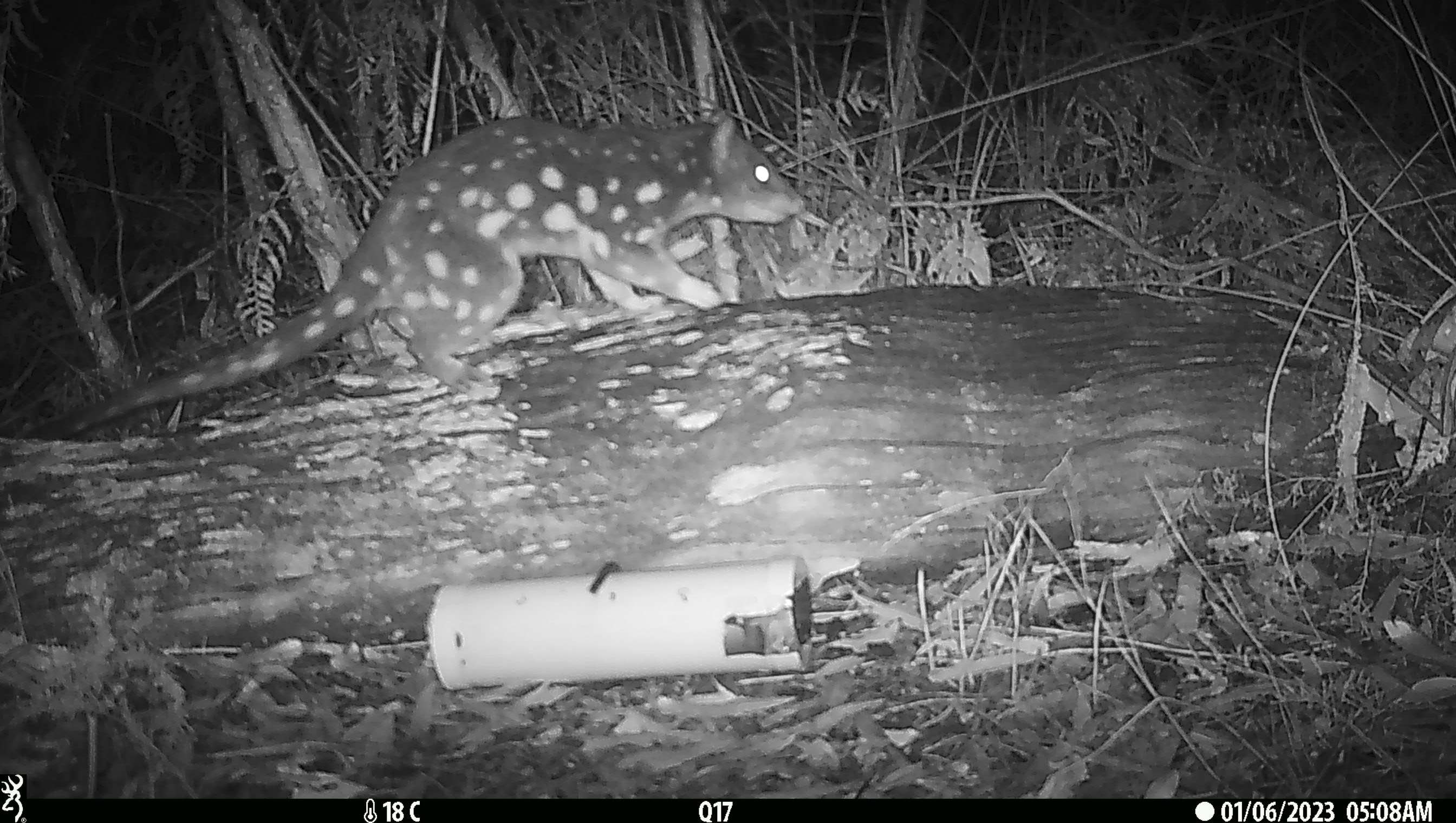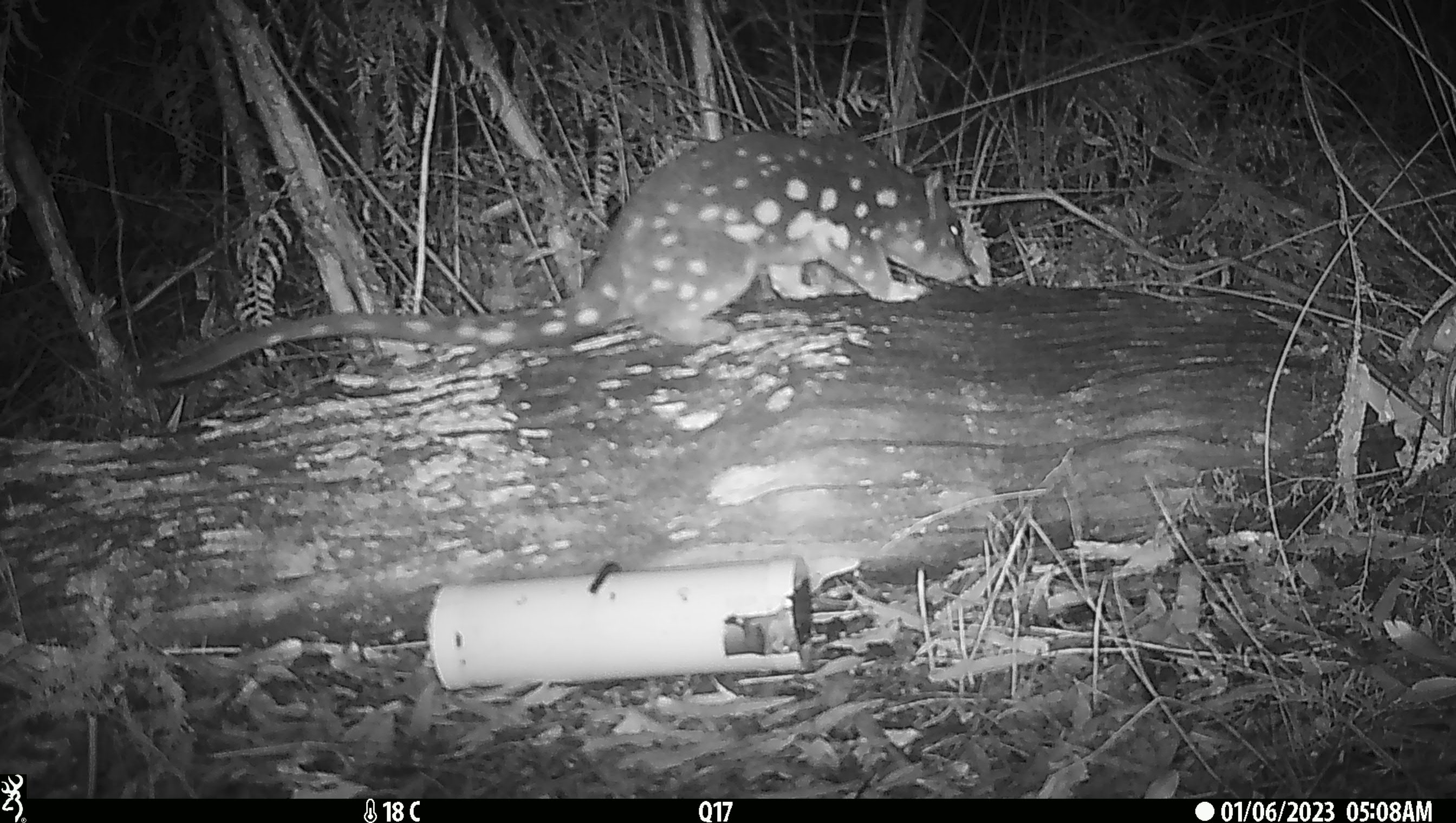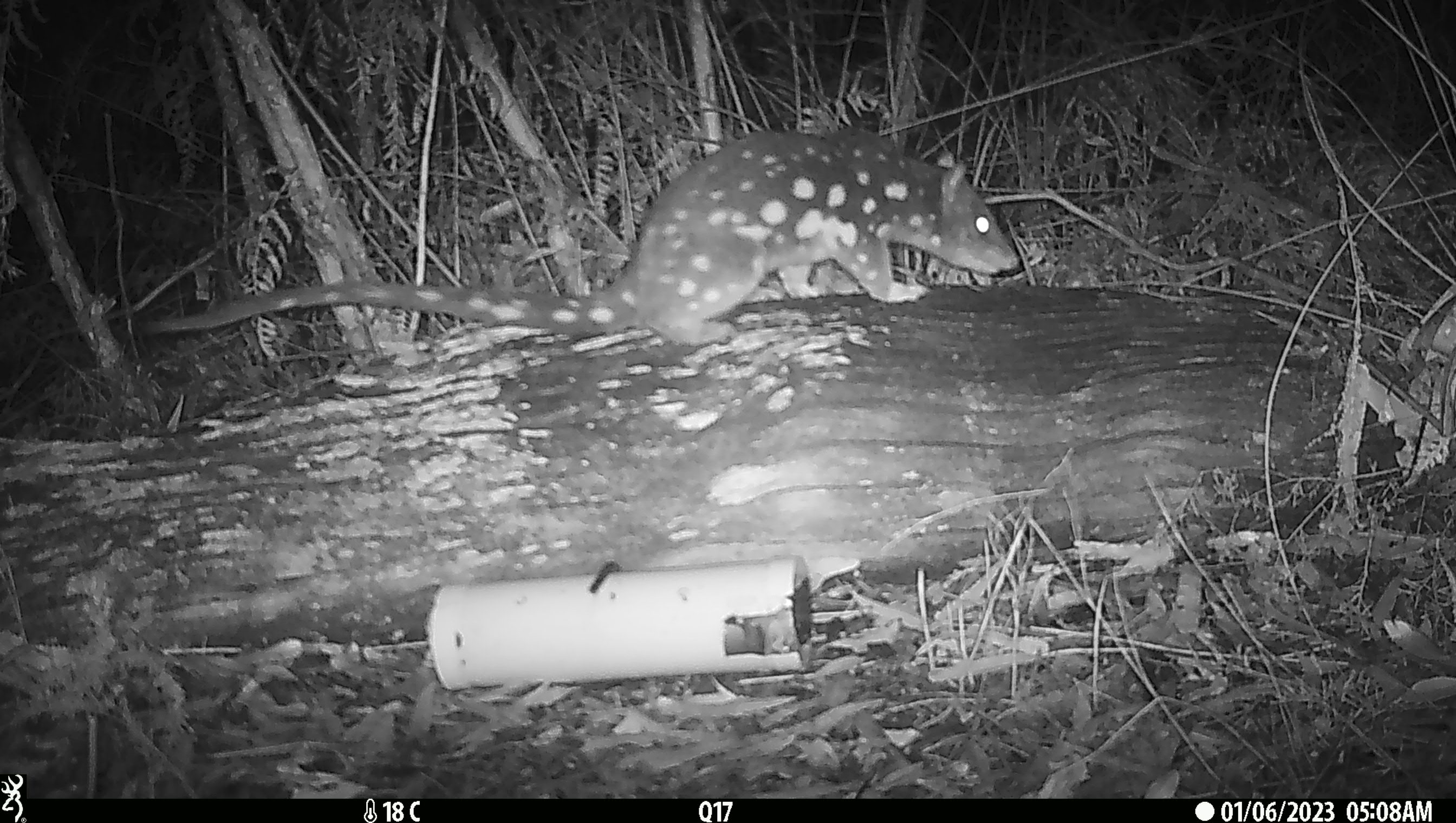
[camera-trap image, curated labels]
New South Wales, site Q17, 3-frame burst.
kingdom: Animalia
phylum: Chordata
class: Mammalia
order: Dasyuromorphia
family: Dasyuridae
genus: Dasyurus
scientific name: Dasyurus maculatus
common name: spotted-tailed quoll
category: quoll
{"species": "quoll (spotted-tailed quoll) (Dasyurus maculatus)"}